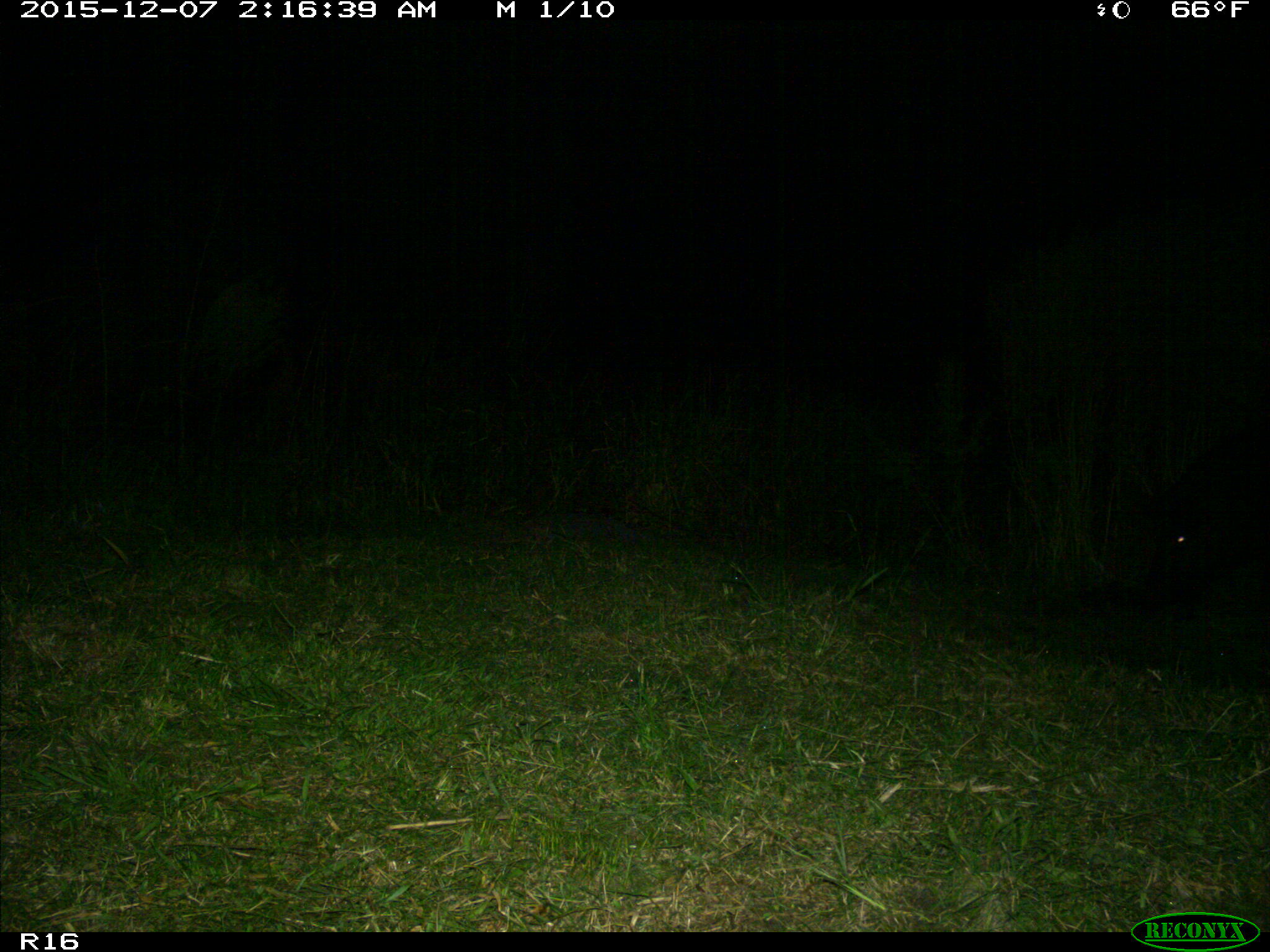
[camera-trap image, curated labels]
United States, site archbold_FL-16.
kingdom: Animalia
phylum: Chordata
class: Mammalia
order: Artiodactyla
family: Suidae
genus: Sus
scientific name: Sus scrofa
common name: wild boar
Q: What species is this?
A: Sus scrofa (wild boar).